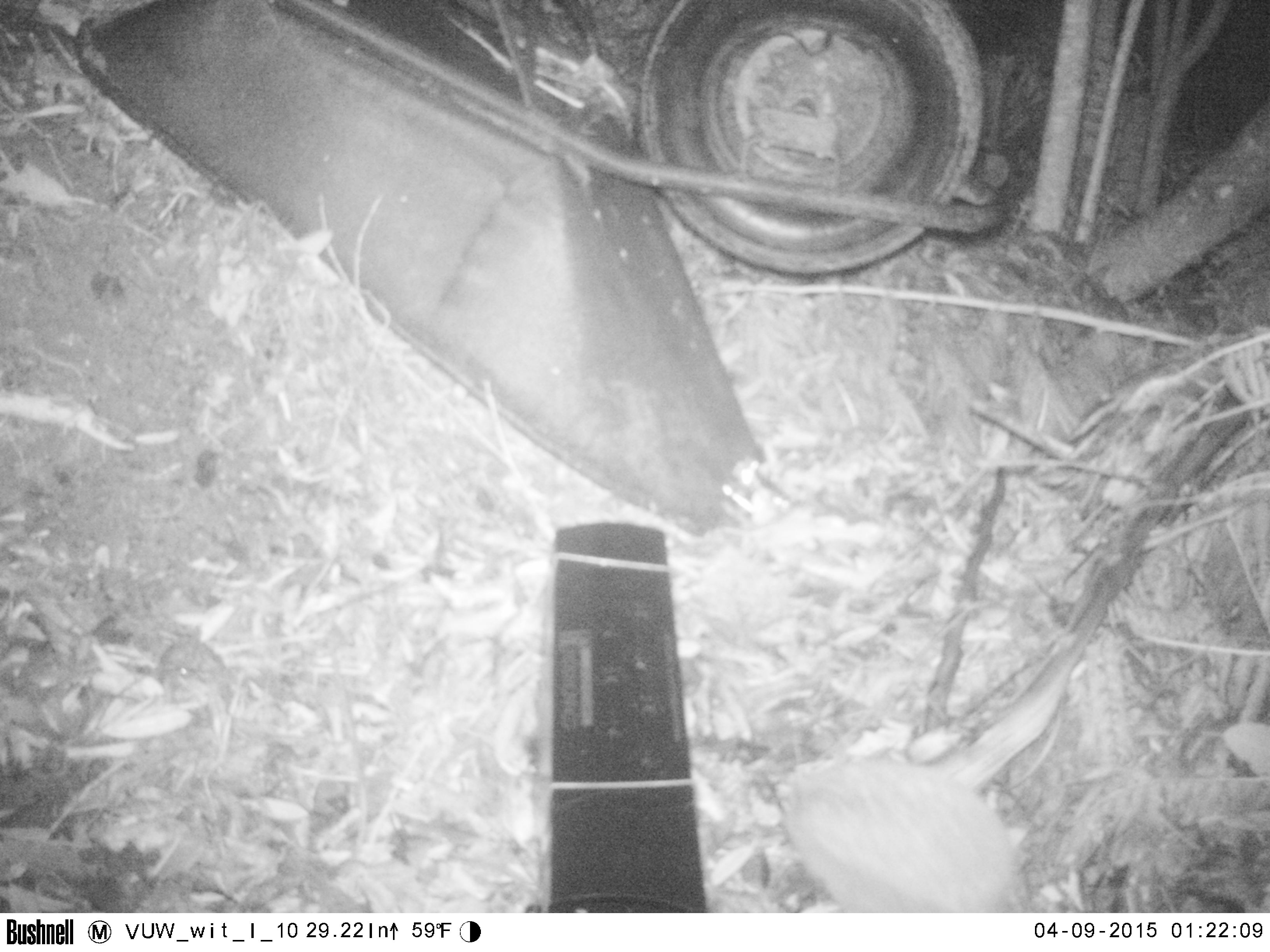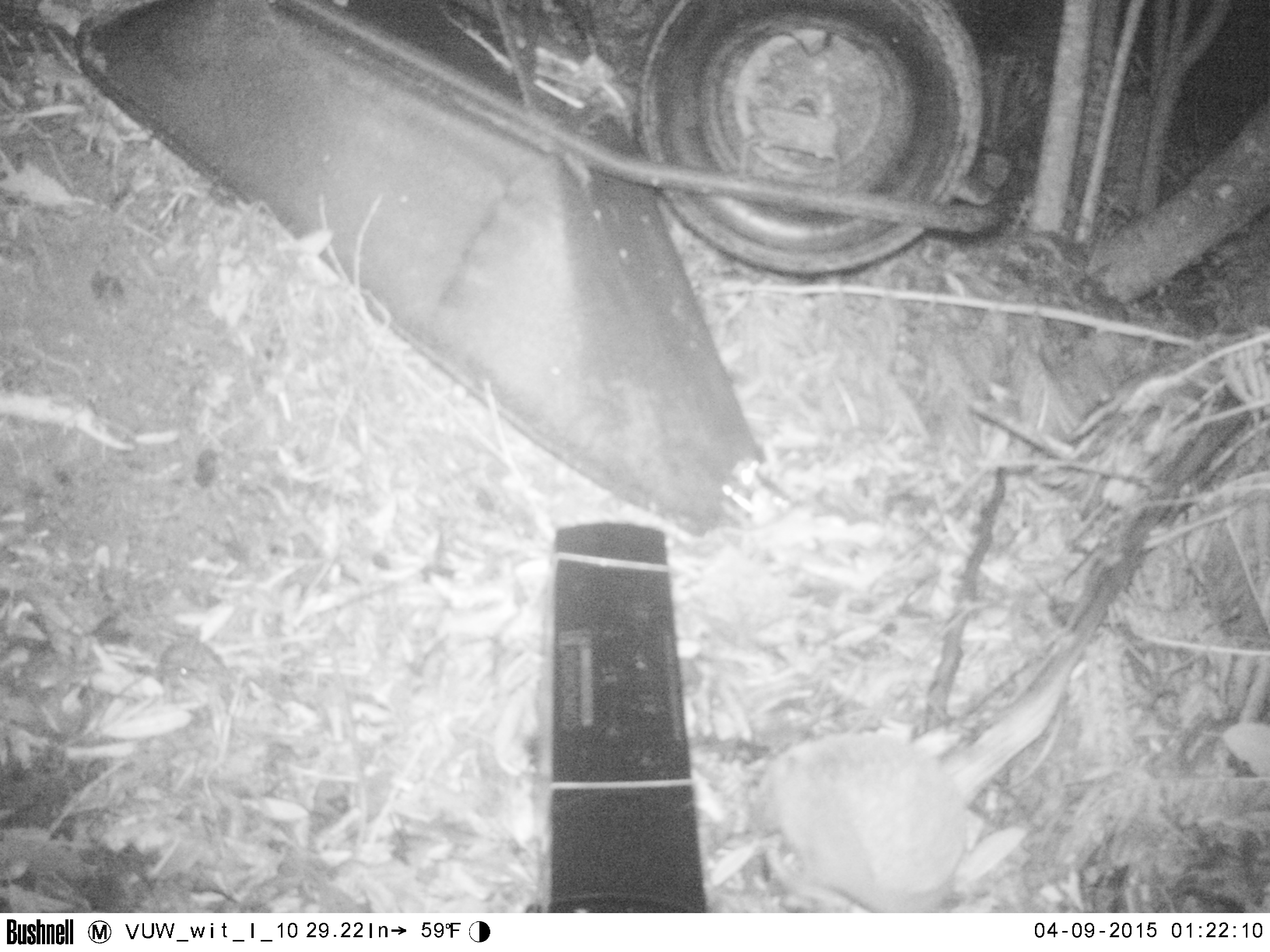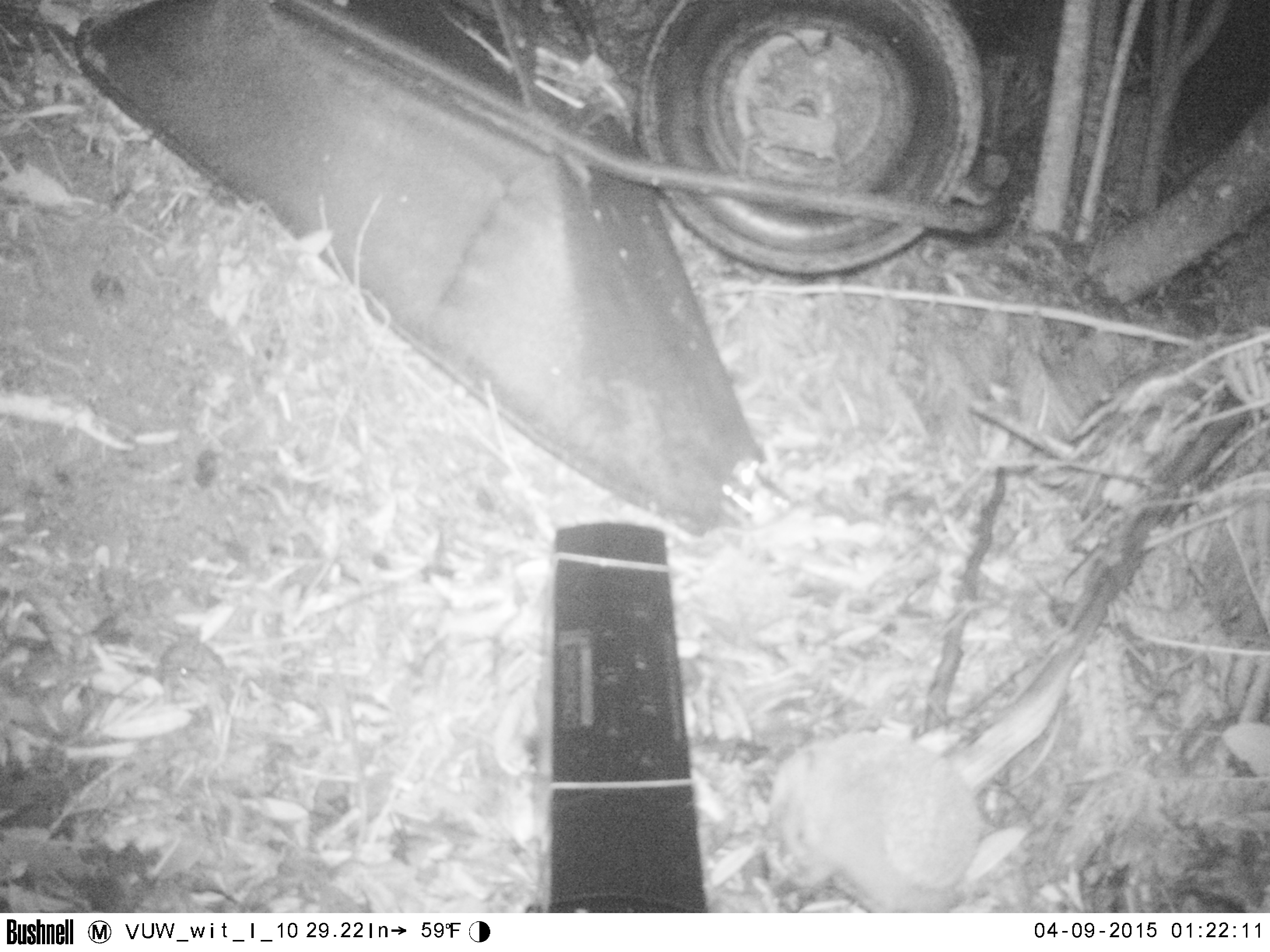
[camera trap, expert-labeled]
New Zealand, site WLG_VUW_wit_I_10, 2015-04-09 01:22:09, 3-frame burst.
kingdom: Animalia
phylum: Chordata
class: Mammalia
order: Eulipotyphla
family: Erinaceidae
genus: Erinaceus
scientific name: Erinaceus europaeus europaeus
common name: european hedgehog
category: hedgehog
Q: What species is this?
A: Hedgehog (european hedgehog) (Erinaceus europaeus europaeus).